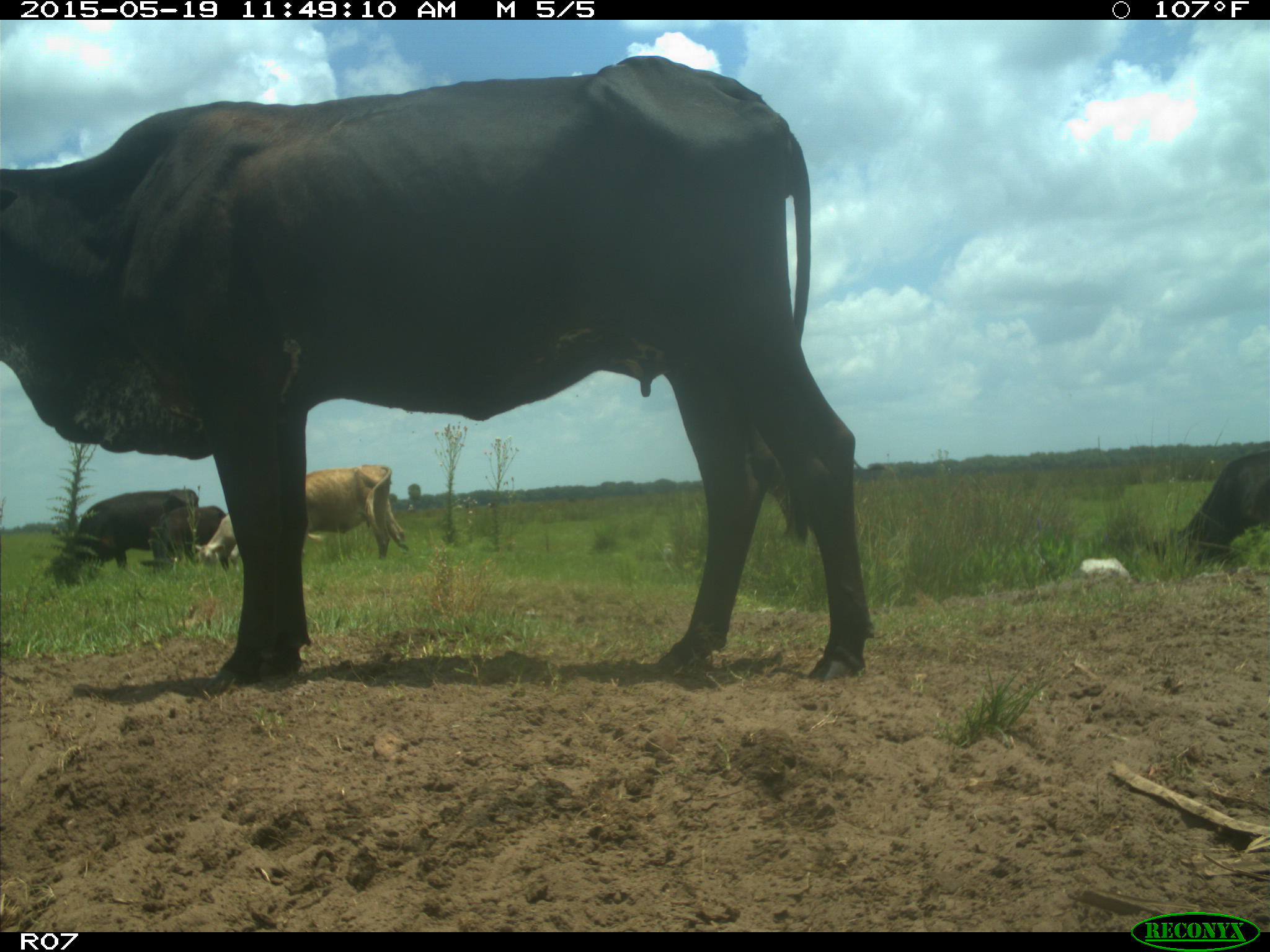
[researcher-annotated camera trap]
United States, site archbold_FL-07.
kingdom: Animalia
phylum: Chordata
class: Mammalia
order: Artiodactyla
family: Bovidae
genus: Bos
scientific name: Bos taurus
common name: domestic cow